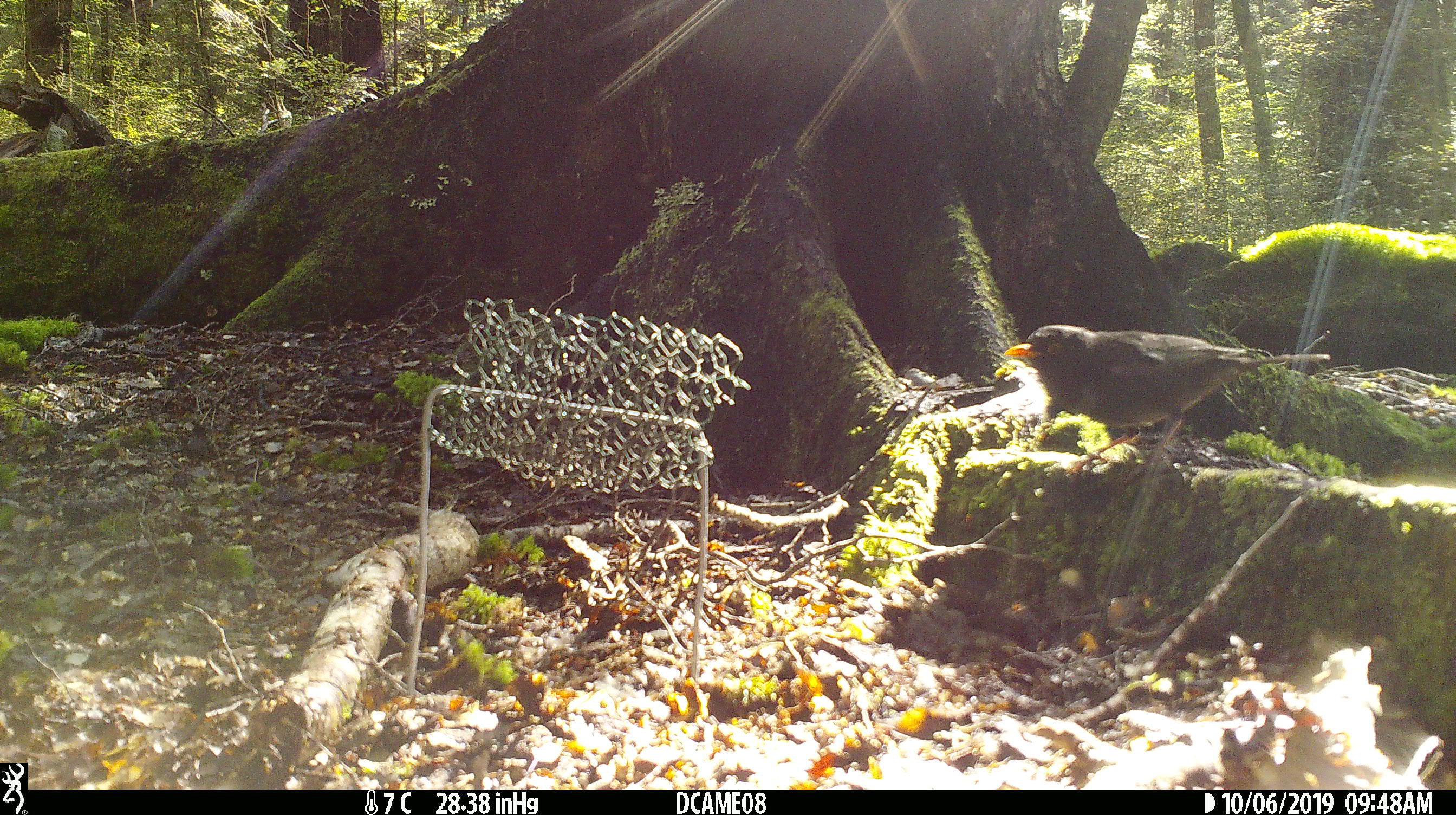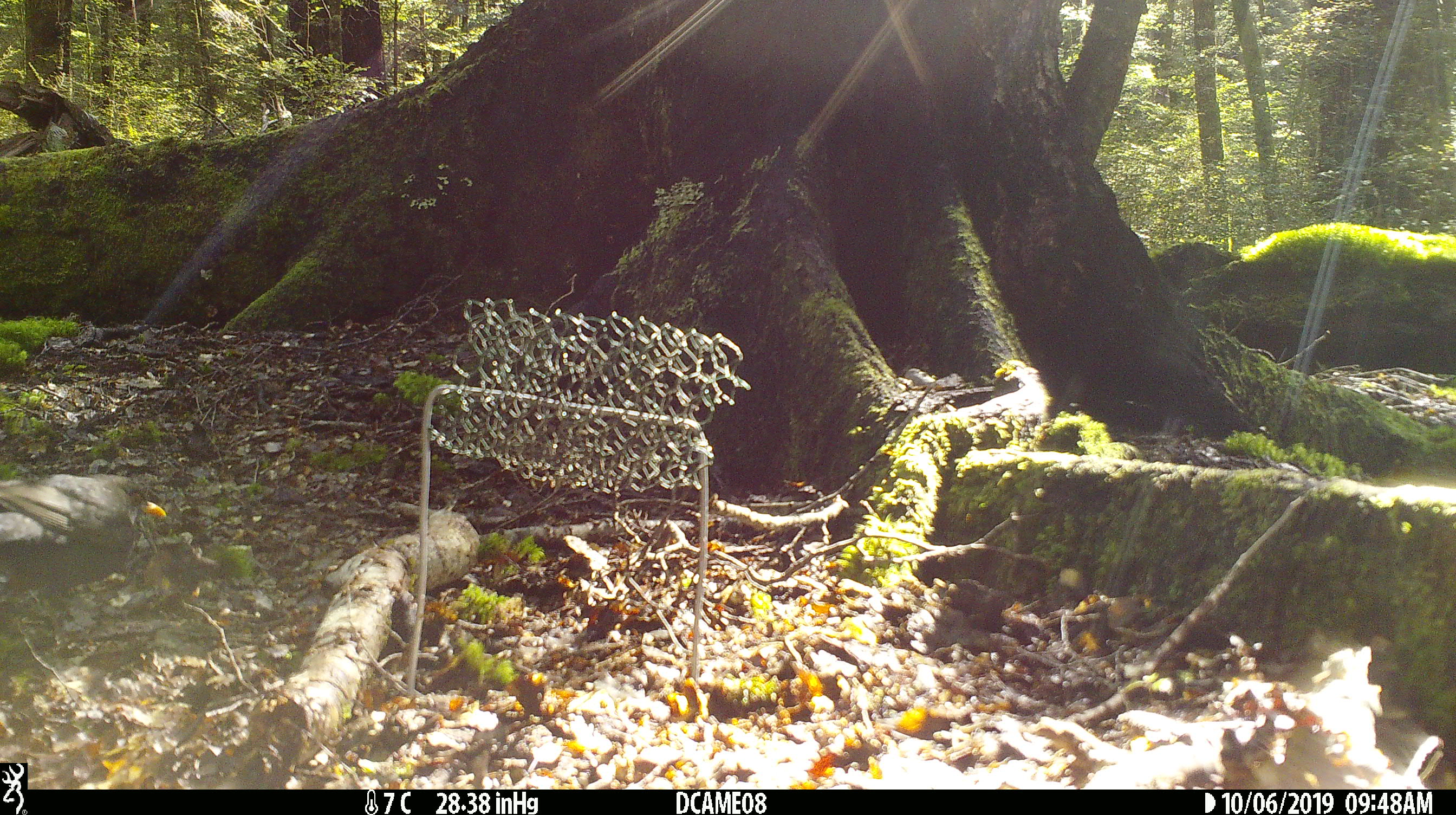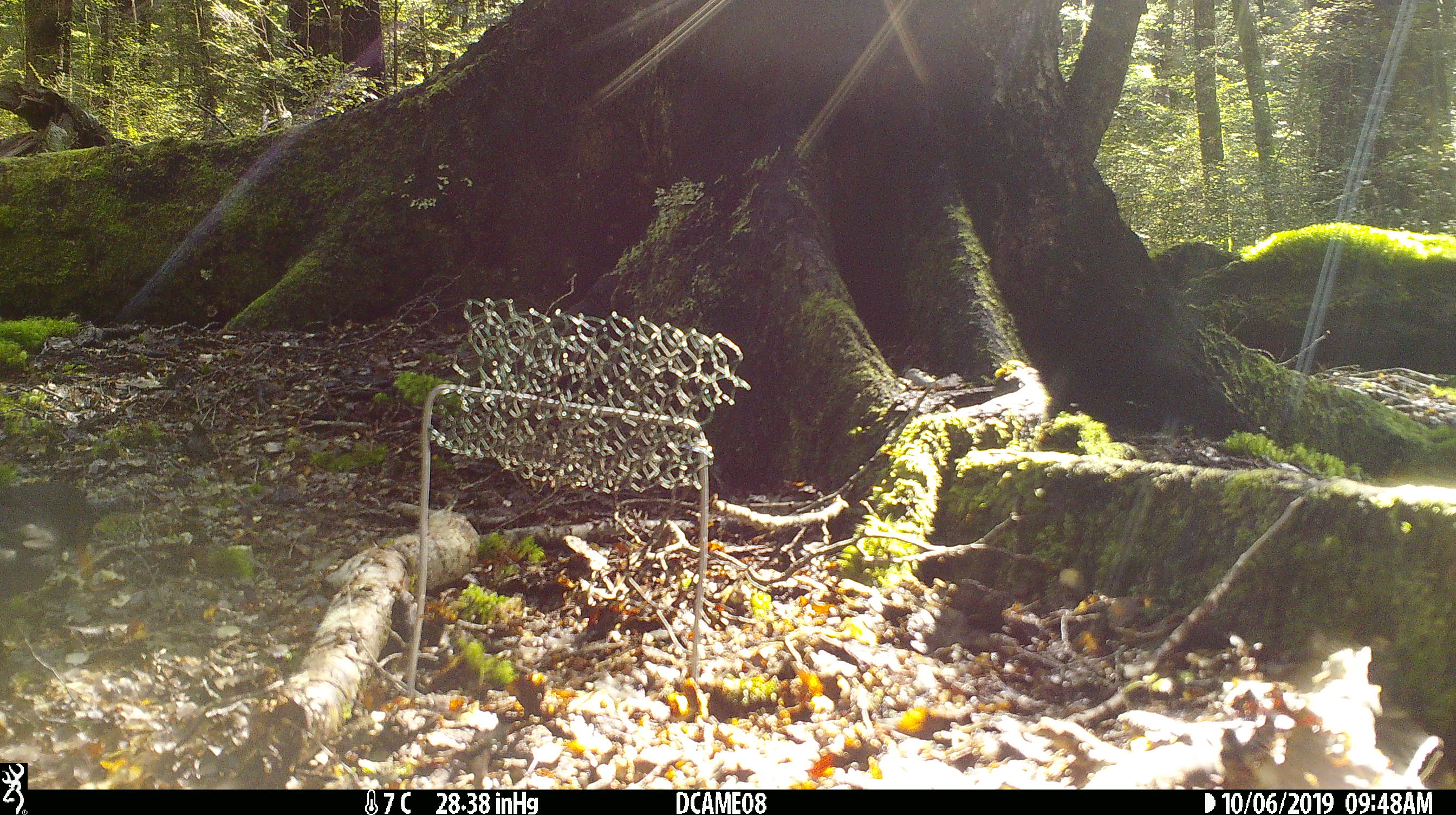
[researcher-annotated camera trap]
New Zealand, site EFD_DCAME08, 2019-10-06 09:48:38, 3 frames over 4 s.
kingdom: Animalia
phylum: Chordata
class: Aves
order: Passeriformes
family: Turdidae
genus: Turdus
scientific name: Turdus merula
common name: eurasian blackbird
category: blackbird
Blackbird (eurasian blackbird) (Turdus merula).